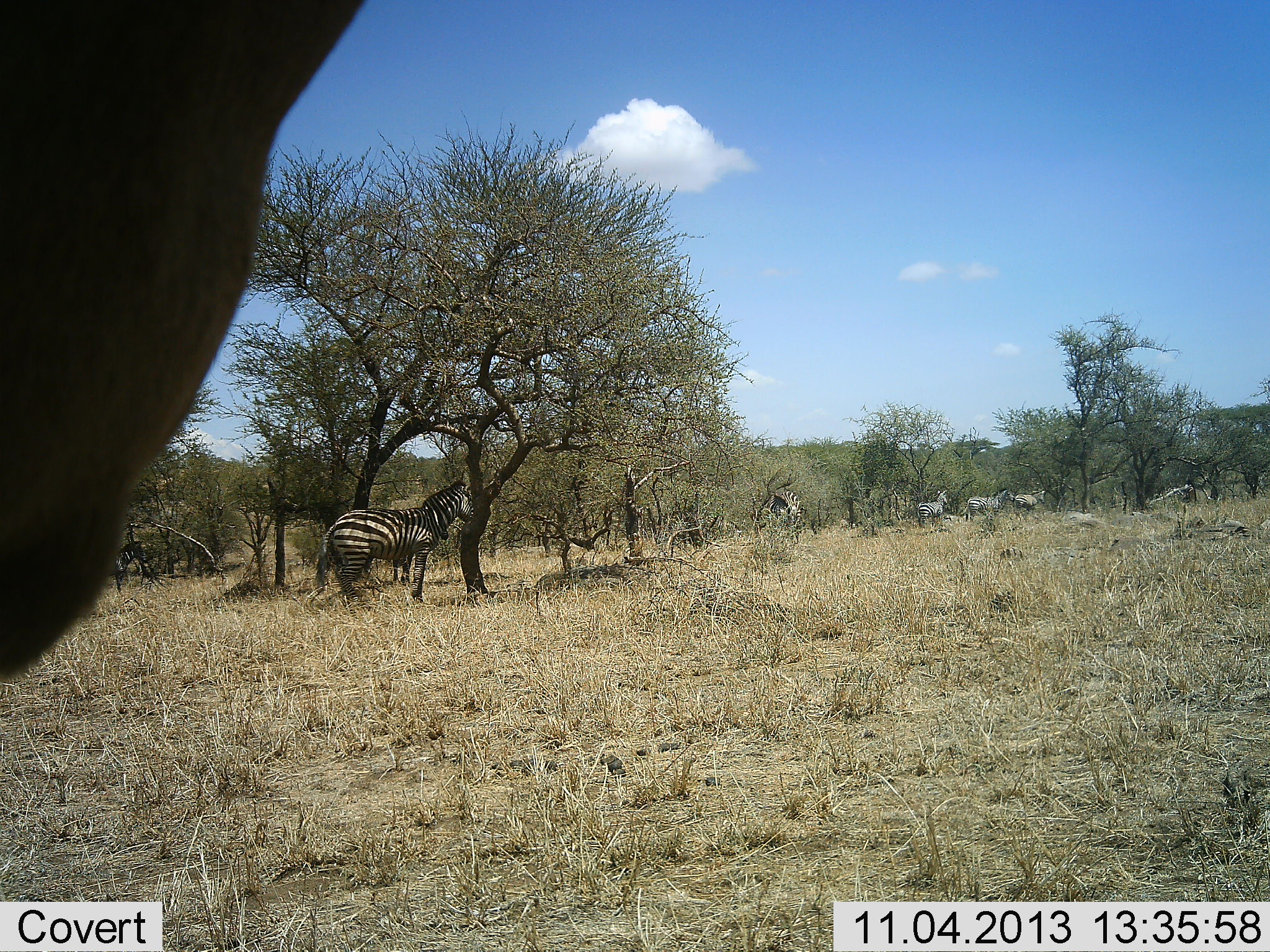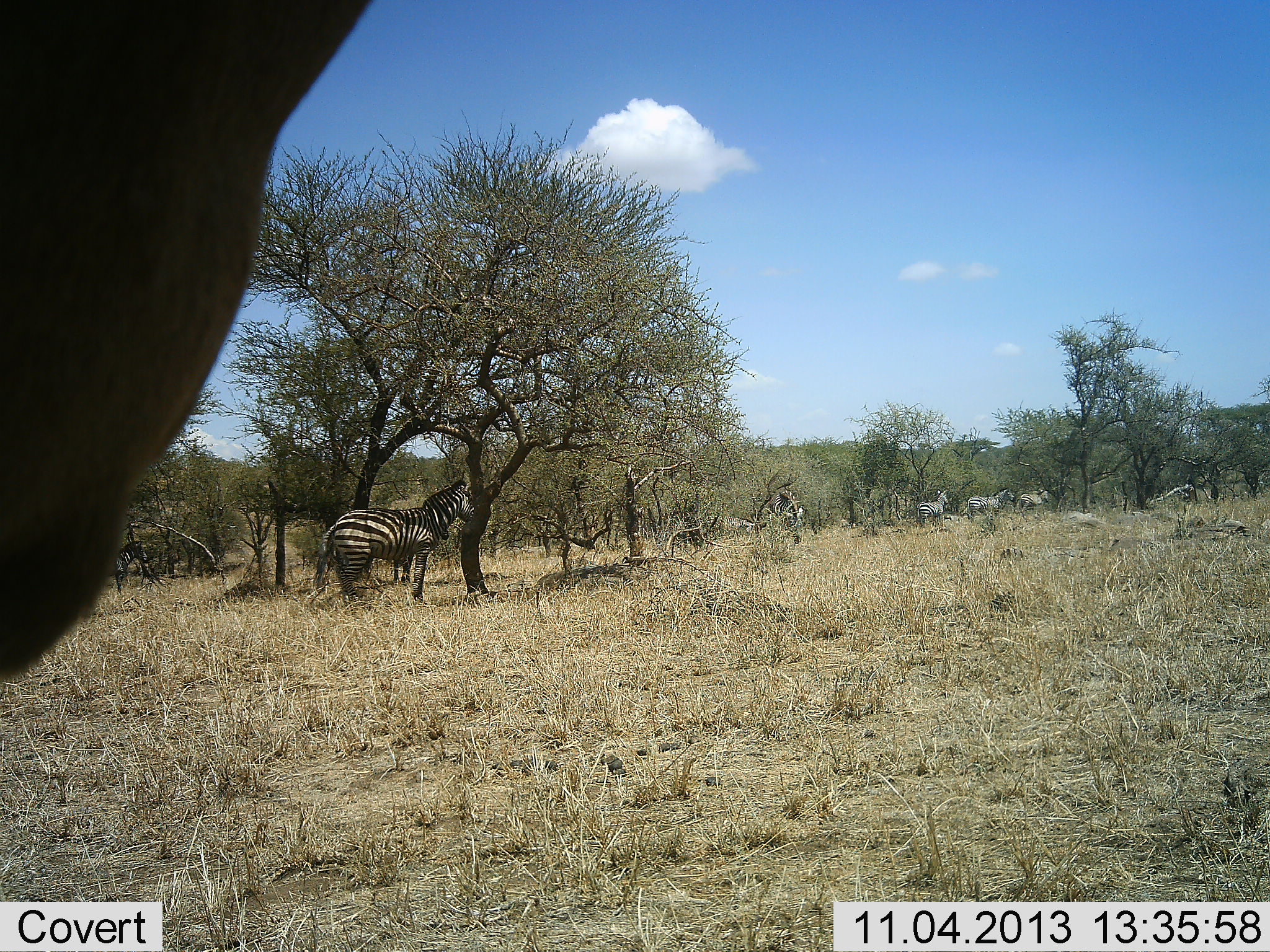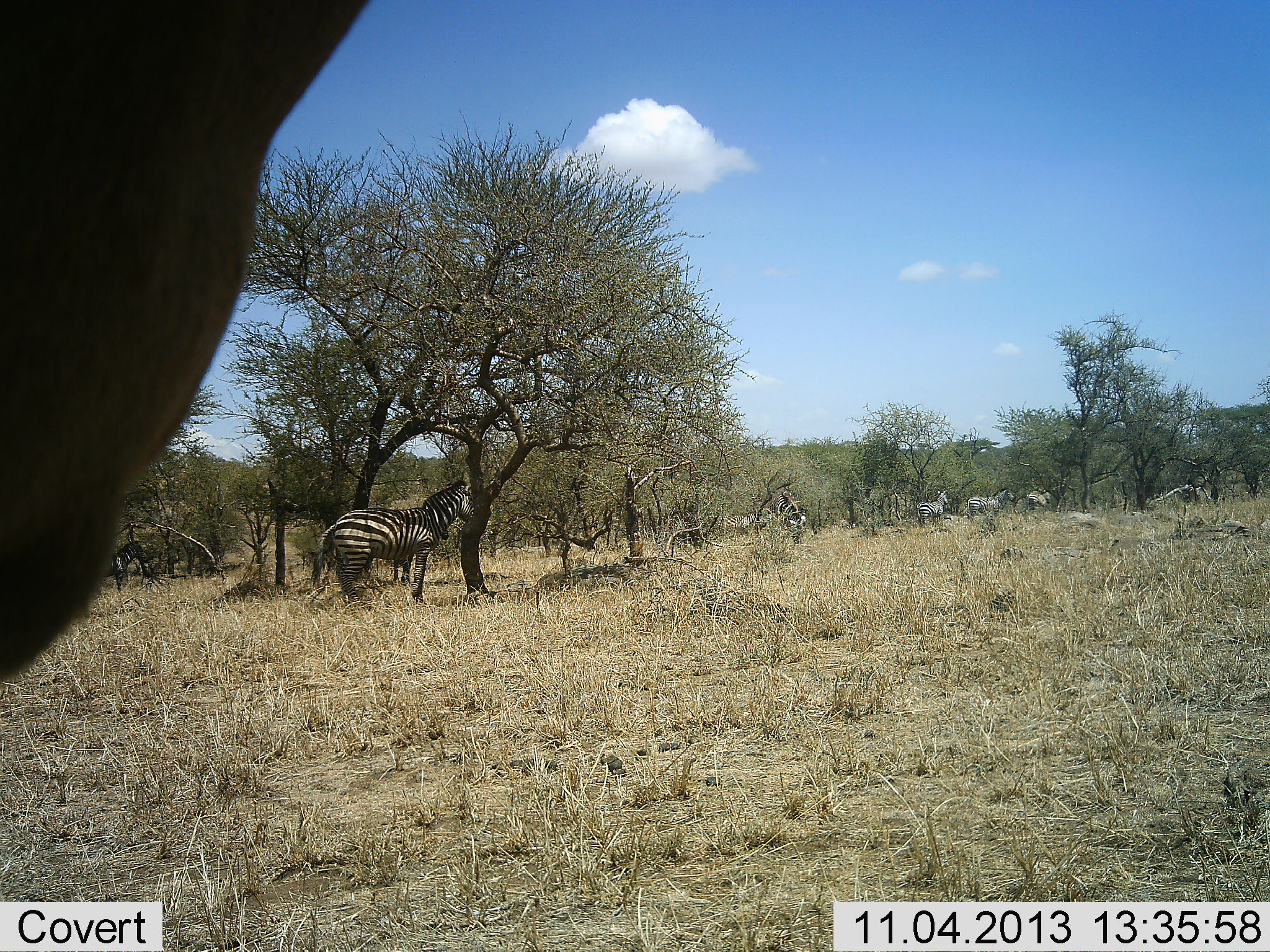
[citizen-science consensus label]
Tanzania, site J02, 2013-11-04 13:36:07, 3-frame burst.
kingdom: Animalia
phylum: Chordata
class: Mammalia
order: Perissodactyla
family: Equidae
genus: Equus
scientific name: Equus quagga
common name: plains zebra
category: zebra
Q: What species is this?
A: Zebra (plains zebra) (Equus quagga).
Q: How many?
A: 6.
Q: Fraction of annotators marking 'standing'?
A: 82%.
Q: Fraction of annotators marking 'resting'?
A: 18%.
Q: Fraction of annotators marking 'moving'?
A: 18%.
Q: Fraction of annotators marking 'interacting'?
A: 9%.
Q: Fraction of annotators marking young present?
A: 0%.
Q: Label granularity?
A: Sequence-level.